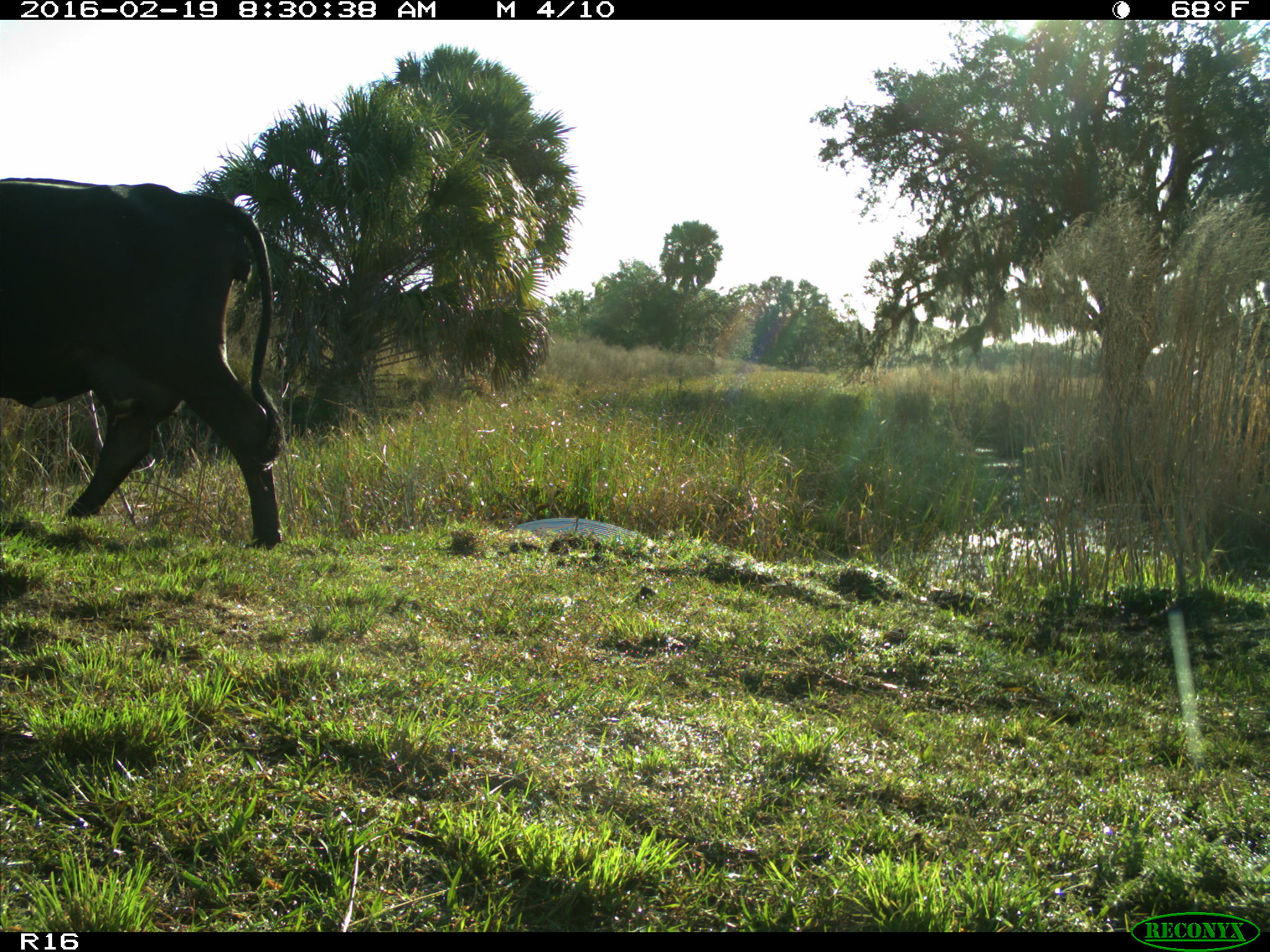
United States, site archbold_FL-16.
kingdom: Animalia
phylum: Chordata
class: Mammalia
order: Artiodactyla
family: Bovidae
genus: Bos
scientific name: Bos taurus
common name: domestic cow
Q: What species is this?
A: Bos taurus (domestic cow).